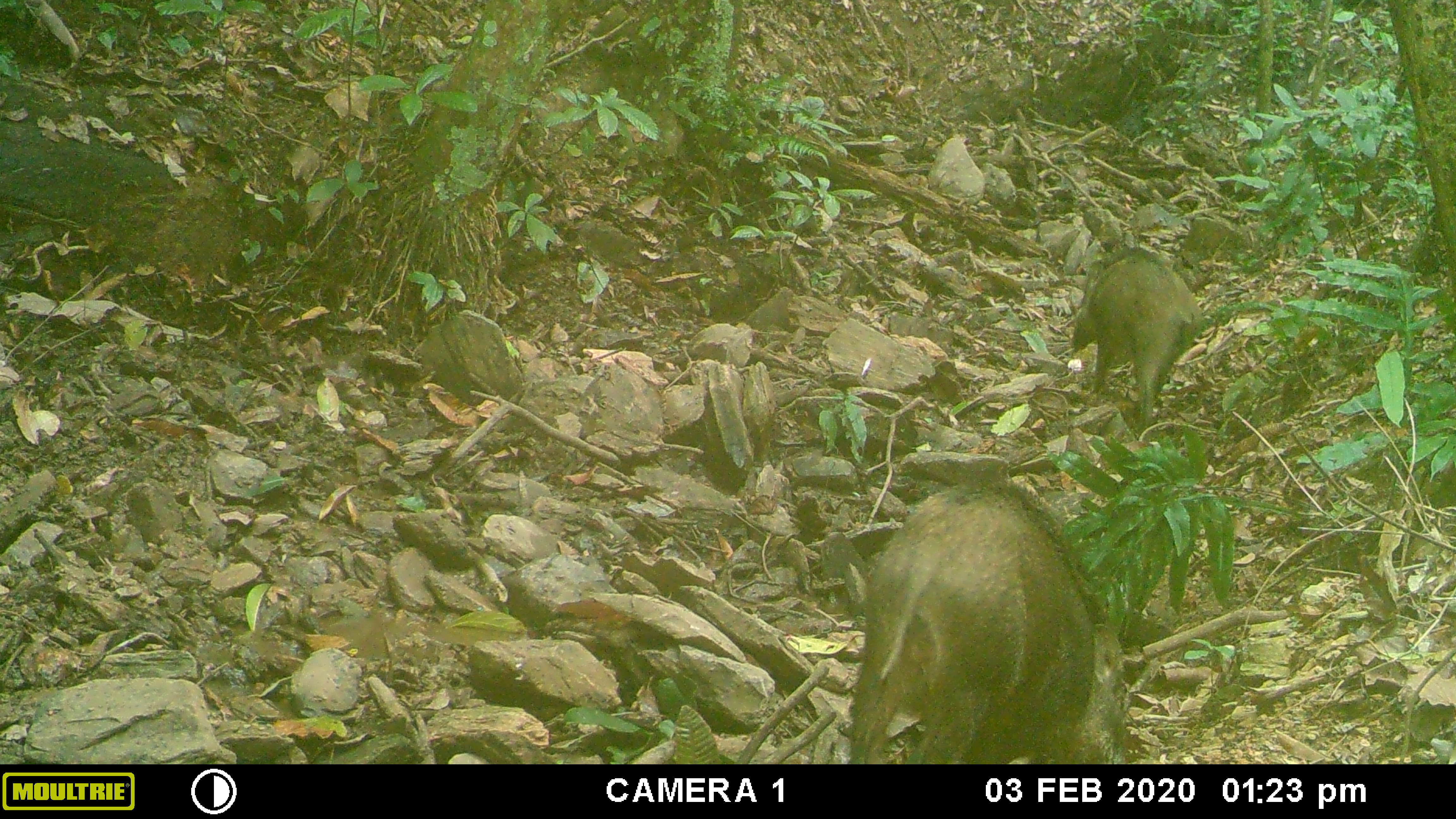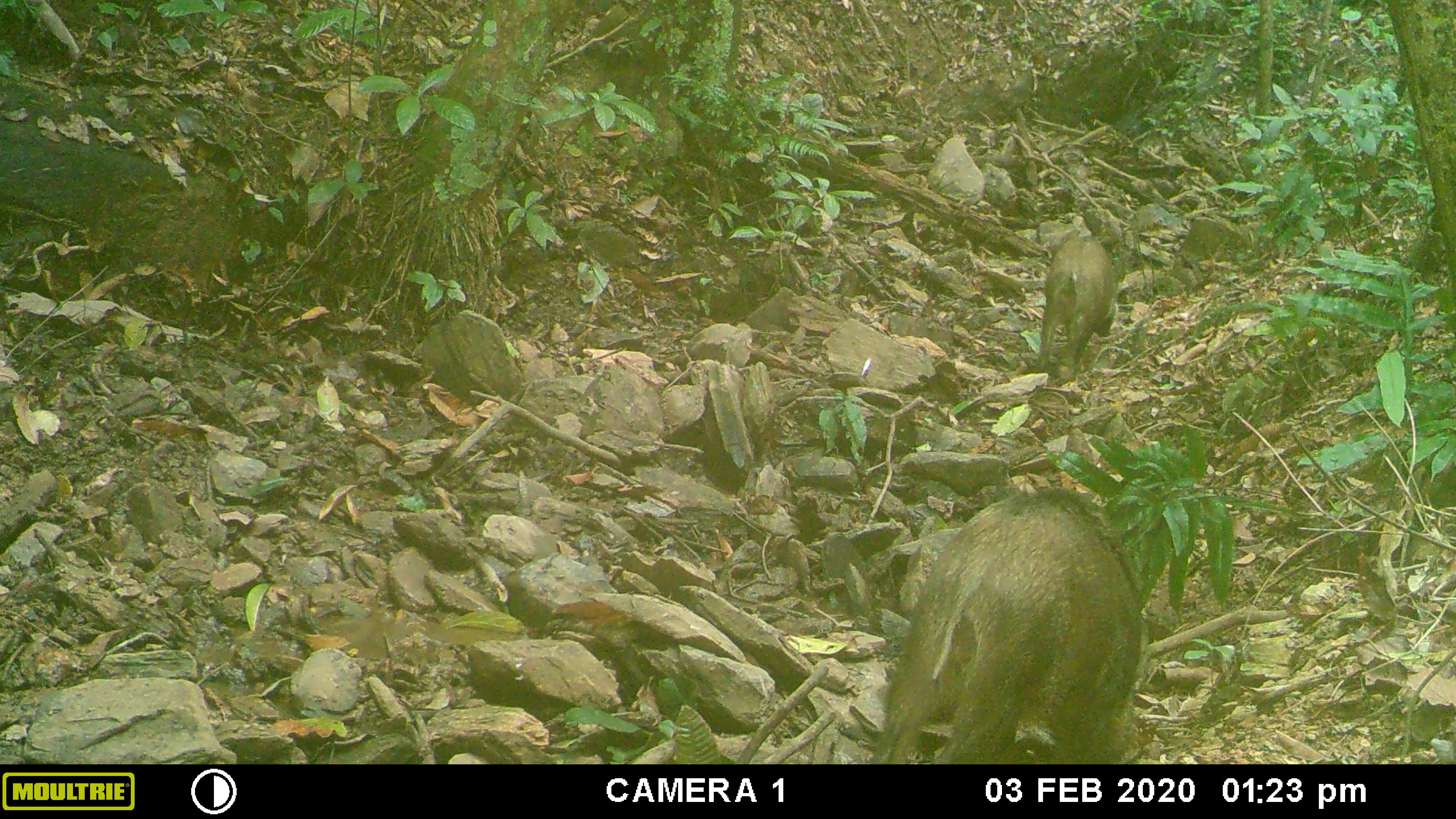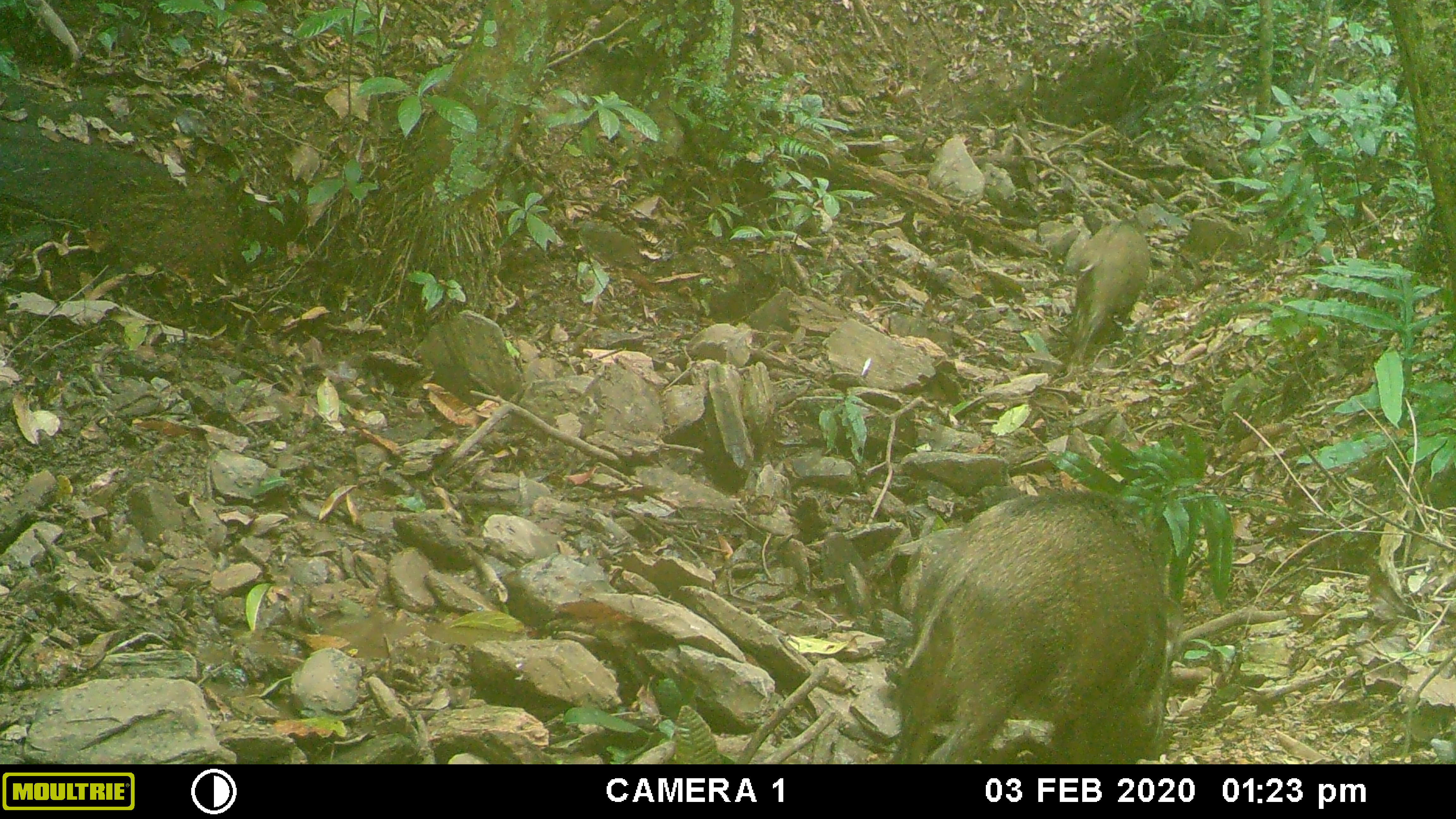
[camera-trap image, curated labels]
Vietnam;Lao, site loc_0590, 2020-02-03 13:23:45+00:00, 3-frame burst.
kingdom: Animalia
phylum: Chordata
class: Mammalia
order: Artiodactyla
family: Suidae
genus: Sus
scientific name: Sus scrofa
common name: eurasian wild pig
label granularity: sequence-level